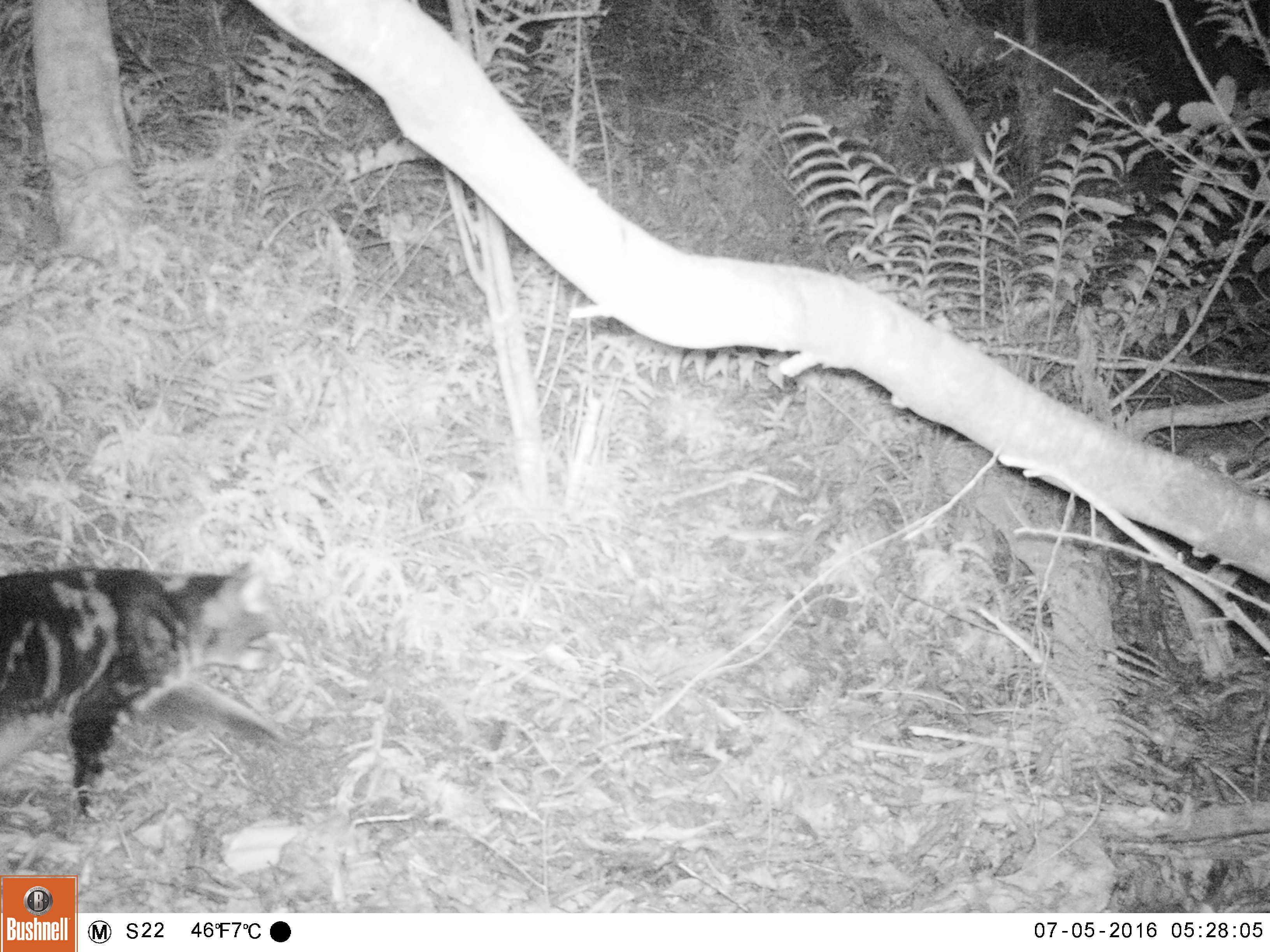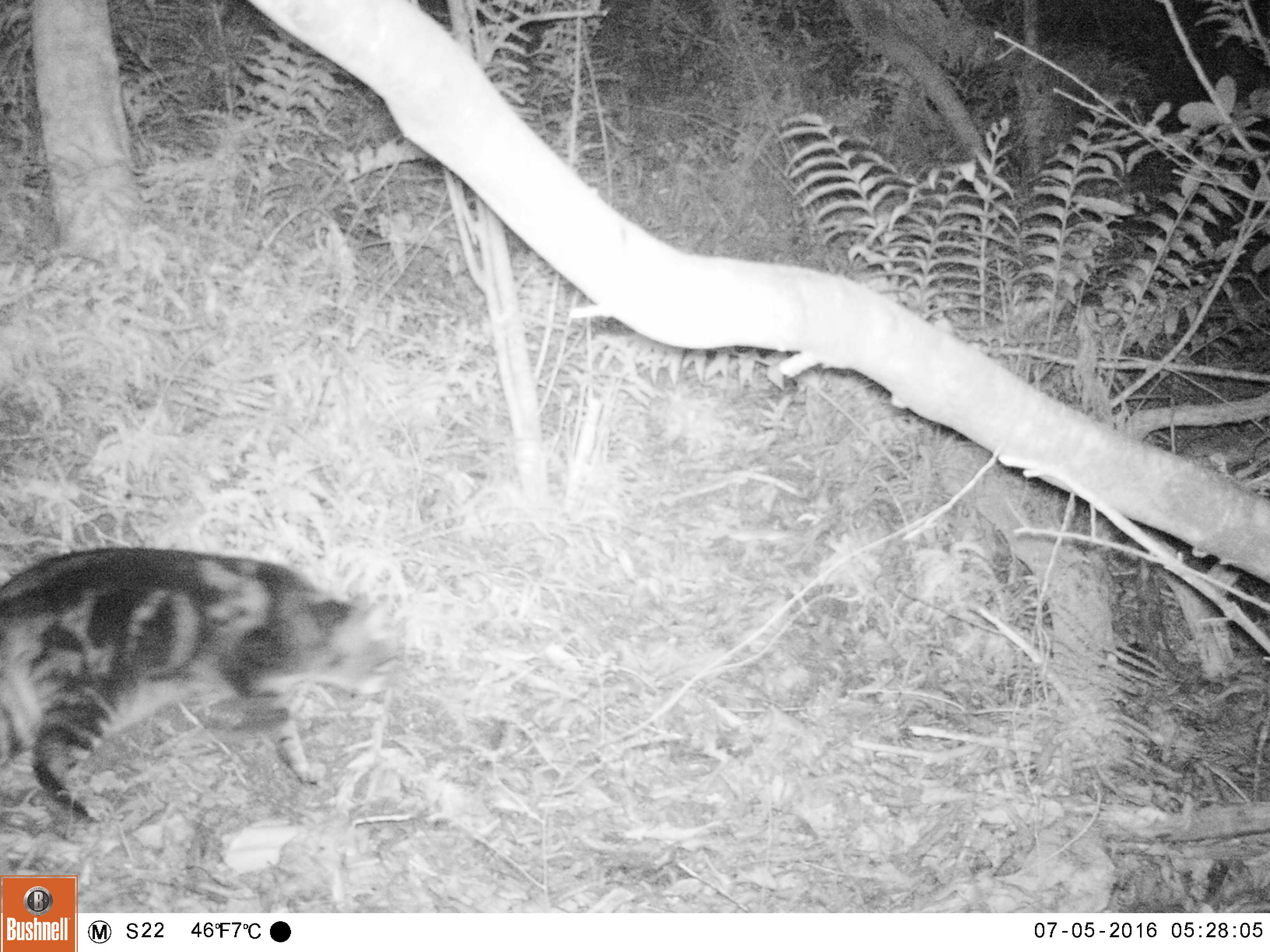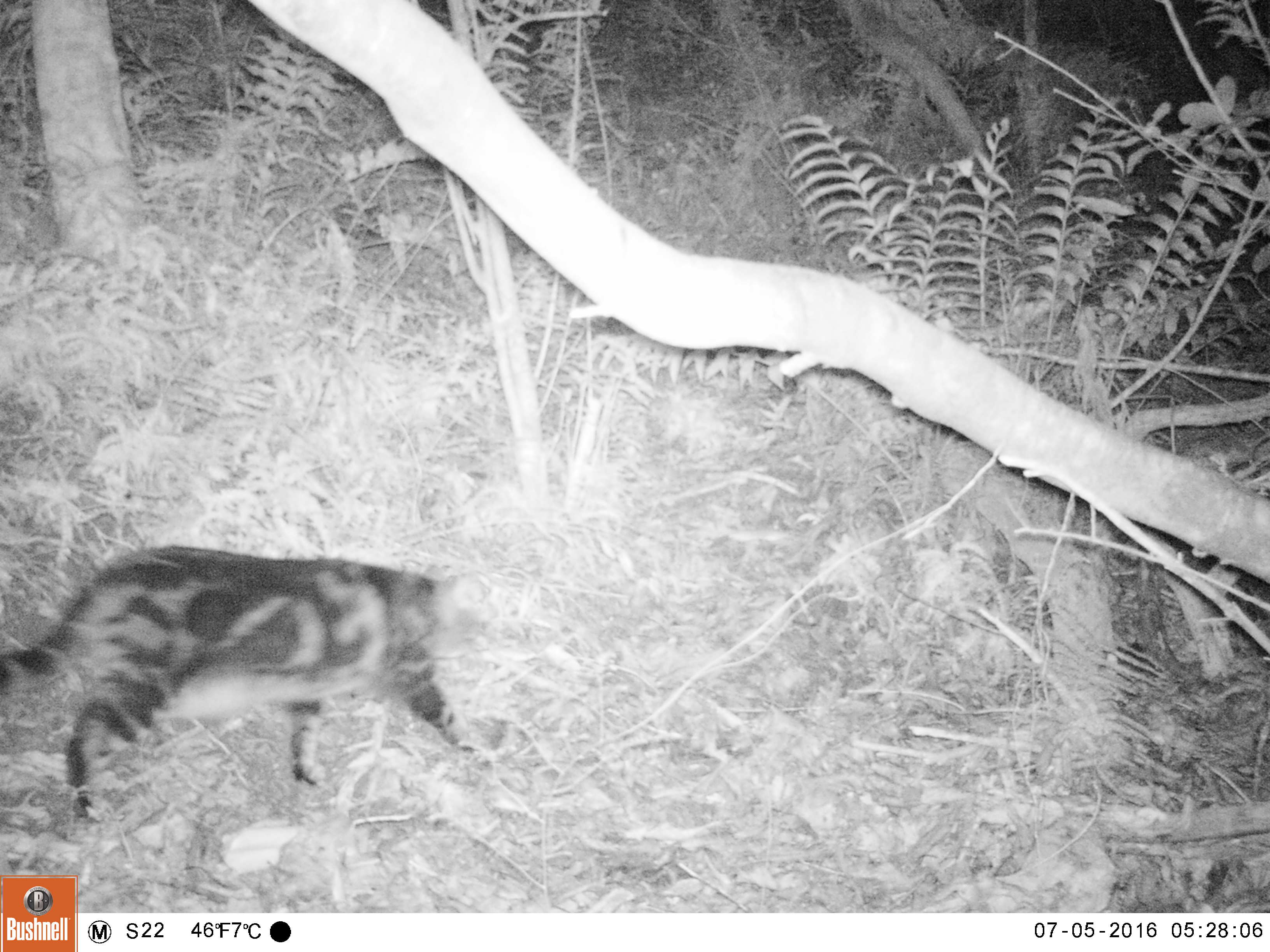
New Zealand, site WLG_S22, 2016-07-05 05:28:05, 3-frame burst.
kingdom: Animalia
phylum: Chordata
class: Mammalia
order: Carnivora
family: Felidae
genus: Felis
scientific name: Felis catus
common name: domestic cat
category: cat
Cat (domestic cat) (Felis catus).